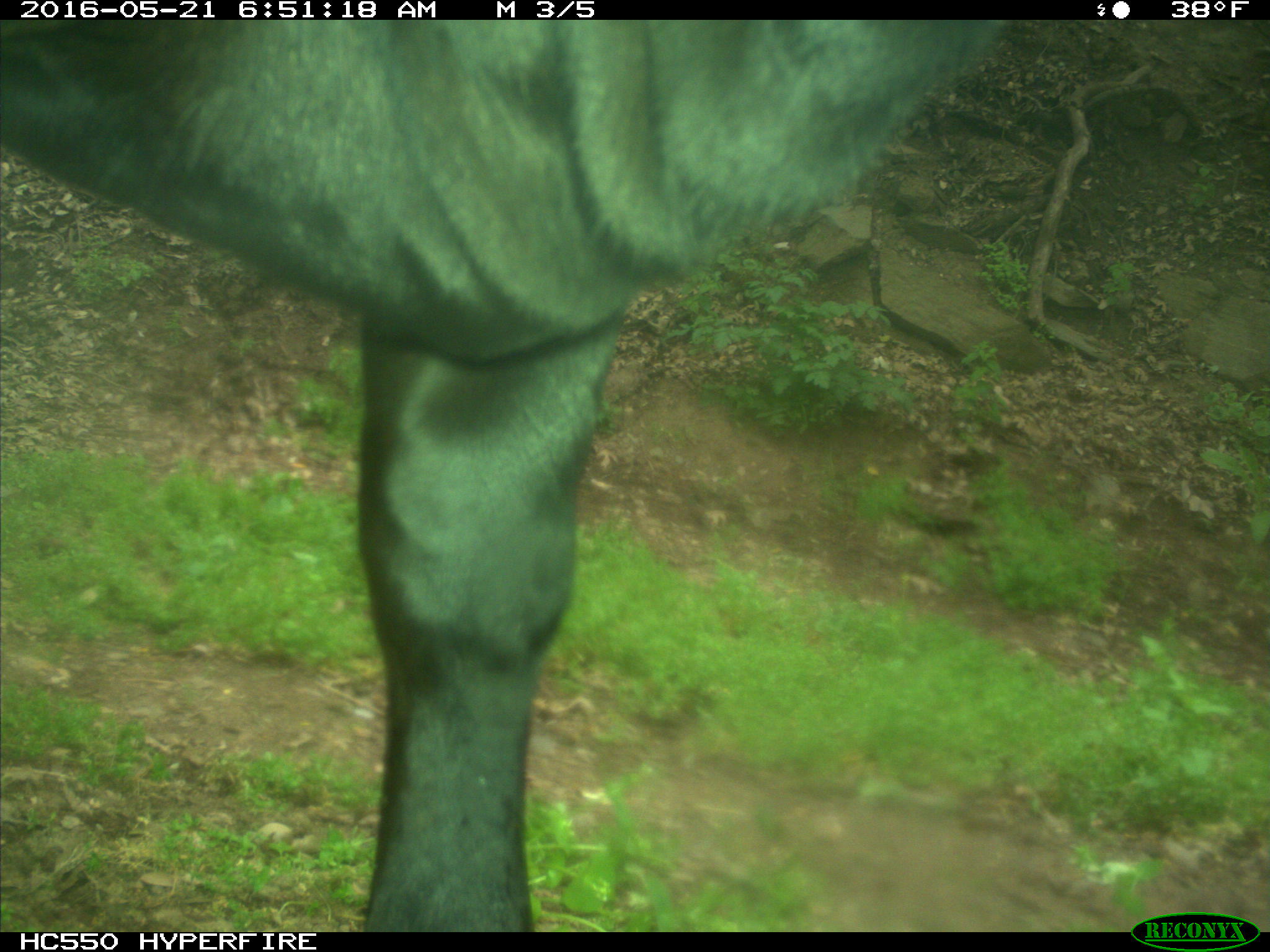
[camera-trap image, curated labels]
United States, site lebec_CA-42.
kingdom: Animalia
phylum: Chordata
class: Mammalia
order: Artiodactyla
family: Bovidae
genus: Bos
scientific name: Bos taurus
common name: domestic cow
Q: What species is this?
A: Bos taurus (domestic cow).